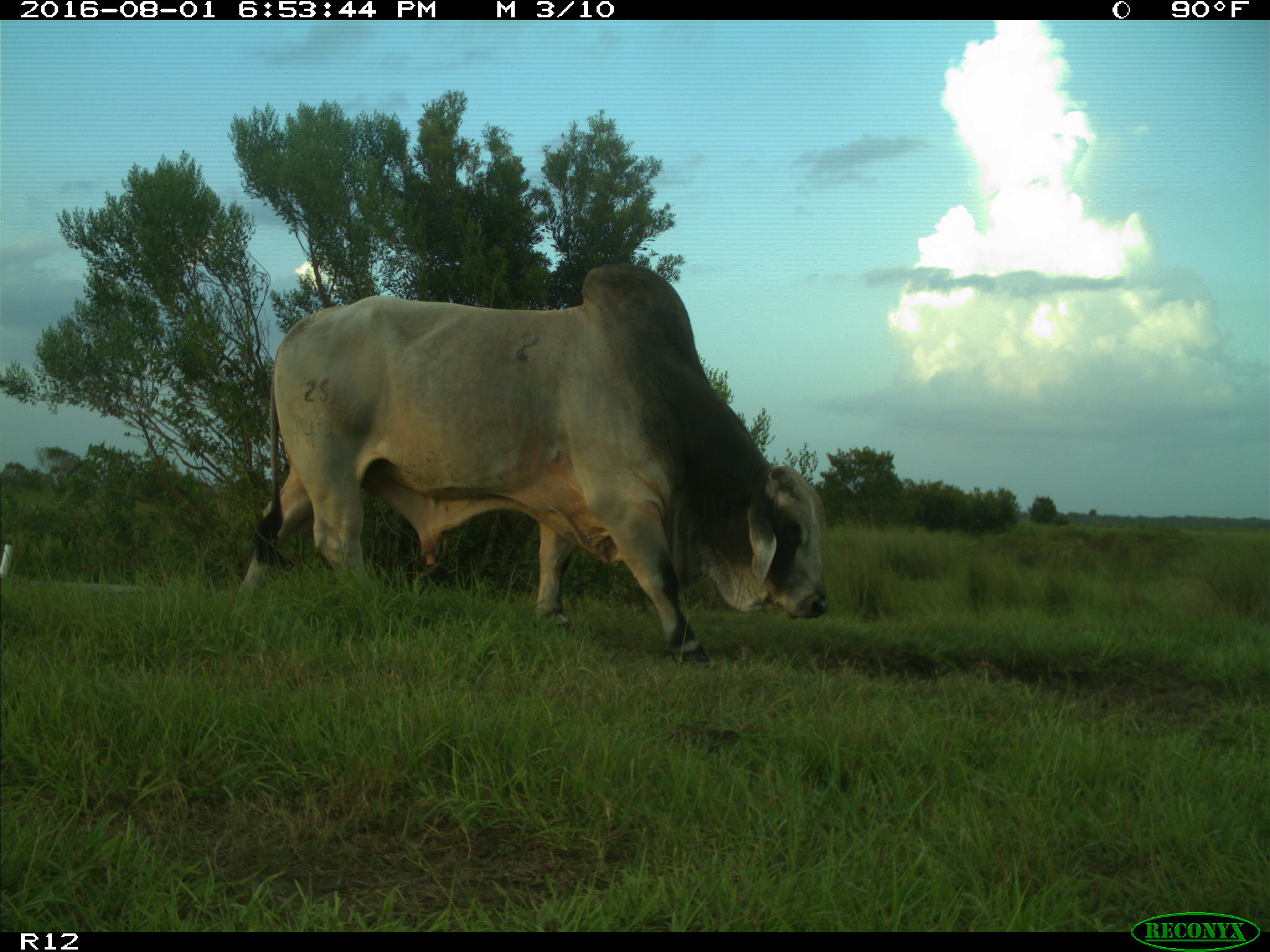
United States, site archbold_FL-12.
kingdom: Animalia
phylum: Chordata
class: Mammalia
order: Artiodactyla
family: Bovidae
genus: Bos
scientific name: Bos taurus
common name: domestic cow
Bos taurus (domestic cow).